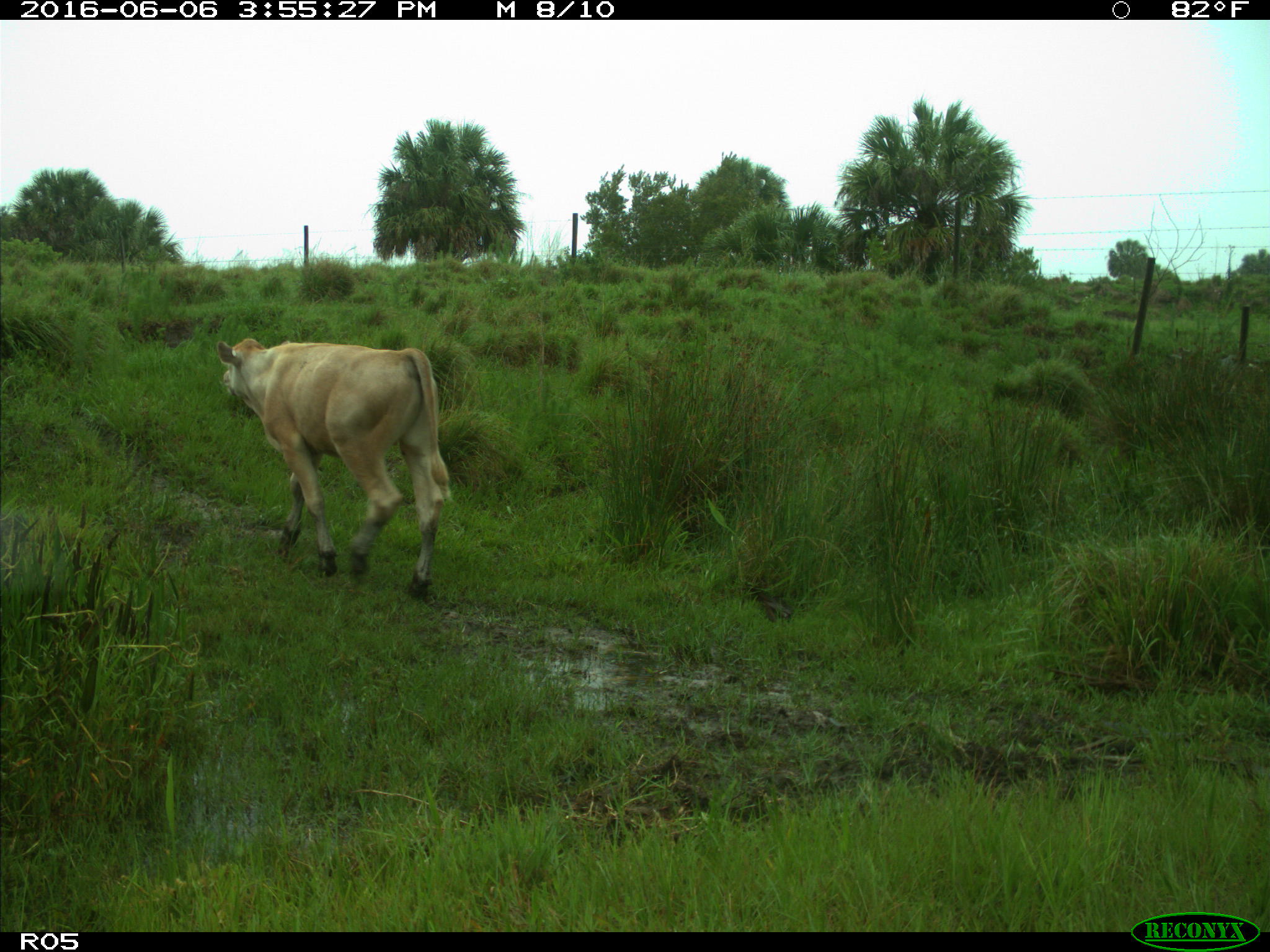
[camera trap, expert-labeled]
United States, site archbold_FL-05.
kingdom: Animalia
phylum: Chordata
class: Mammalia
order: Artiodactyla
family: Bovidae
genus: Bos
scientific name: Bos taurus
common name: domestic cow